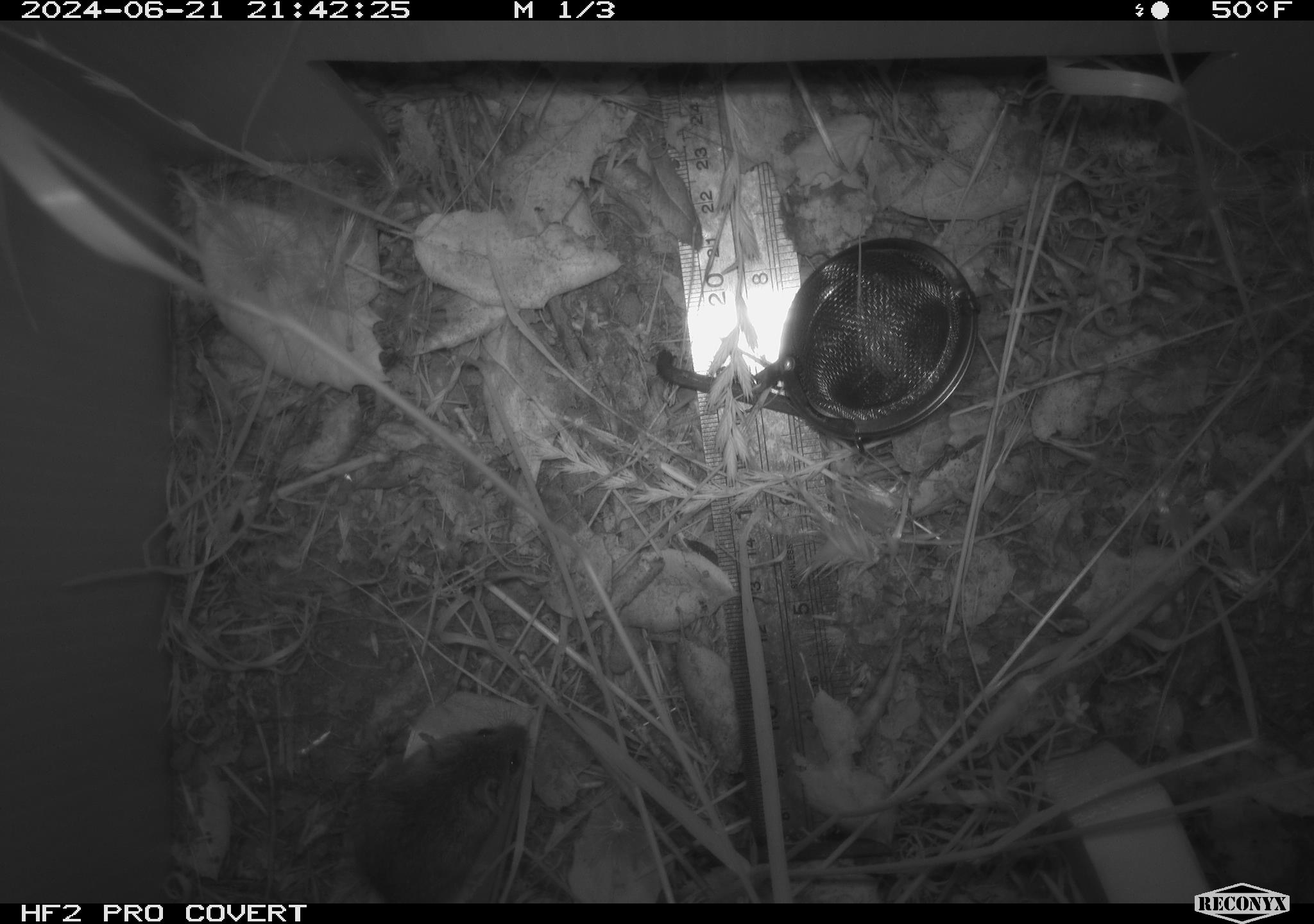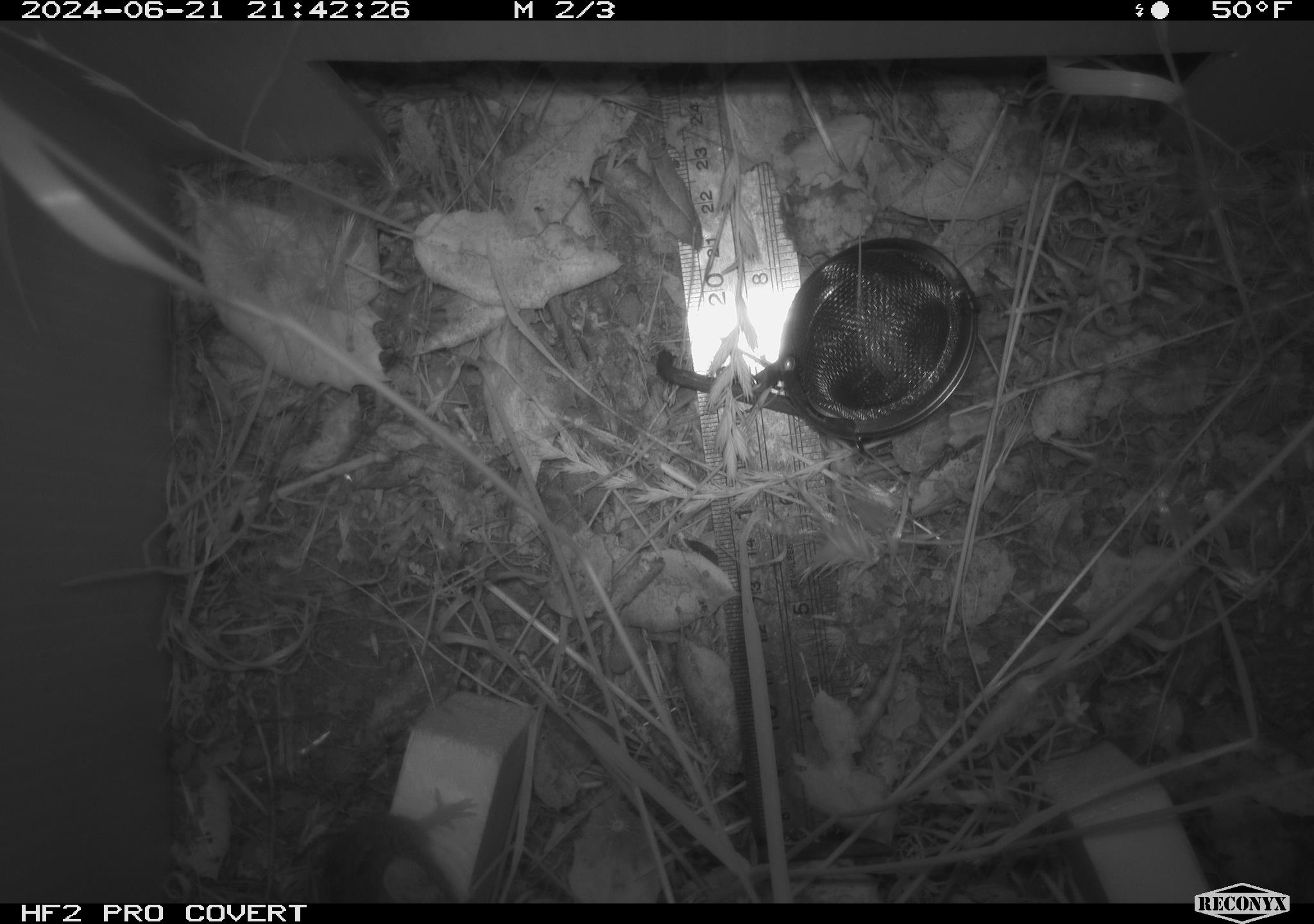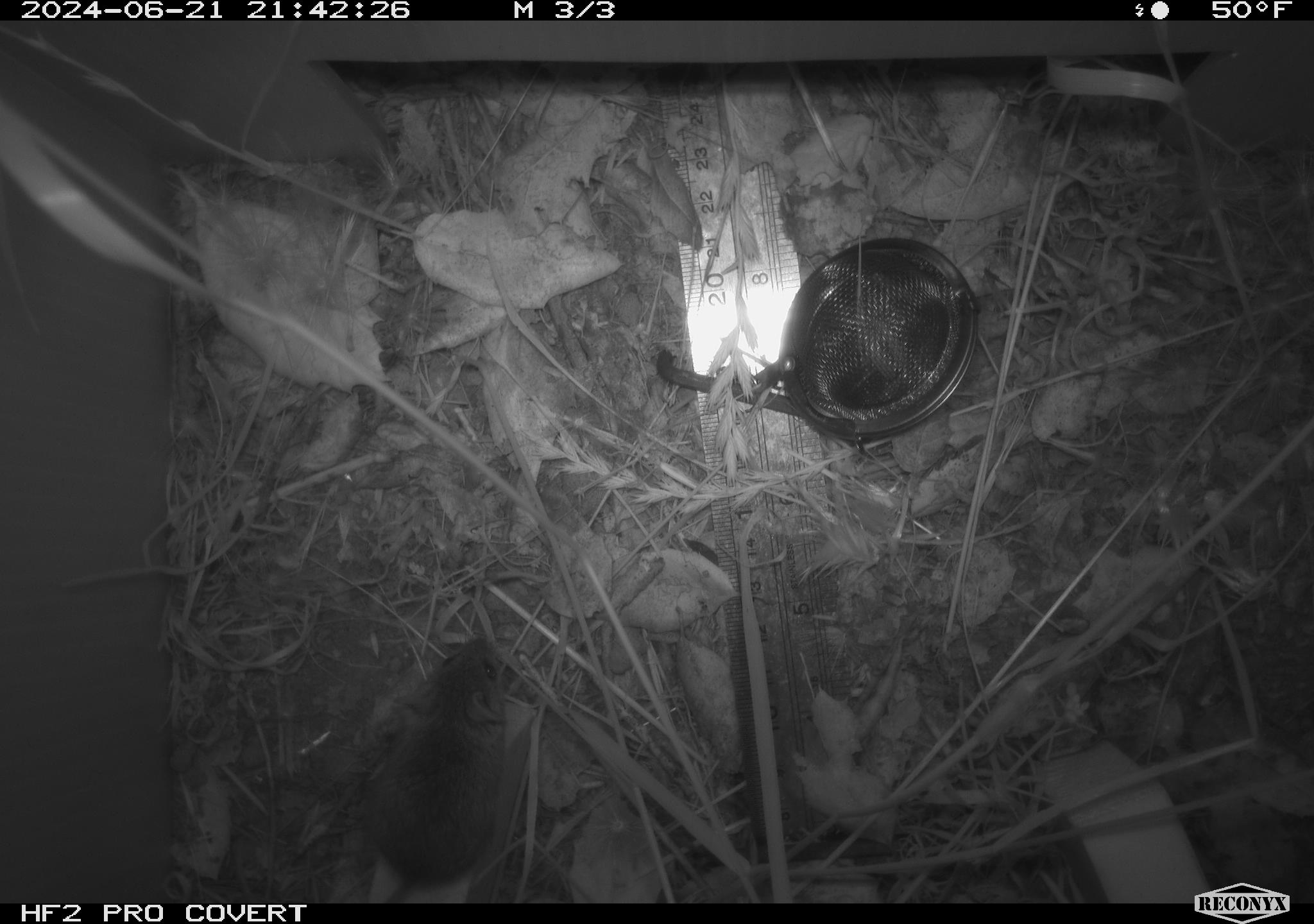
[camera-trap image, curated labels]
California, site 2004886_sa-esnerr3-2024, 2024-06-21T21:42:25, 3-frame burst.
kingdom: Animalia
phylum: Chordata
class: Mammalia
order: Rodentia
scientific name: Rodentia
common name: rodent